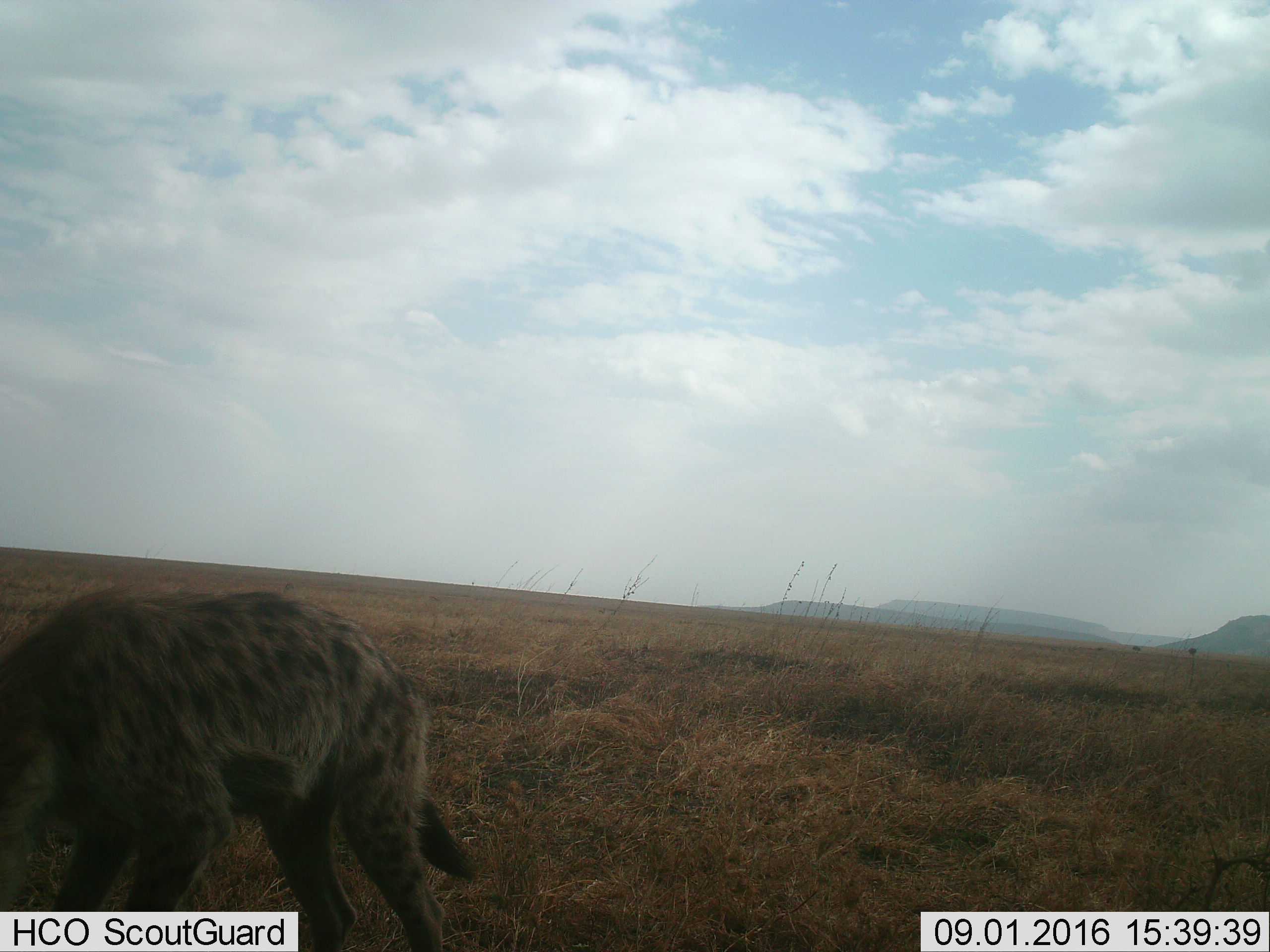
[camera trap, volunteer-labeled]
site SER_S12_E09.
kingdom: Animalia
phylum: Chordata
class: Mammalia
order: Carnivora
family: Hyaenidae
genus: Crocuta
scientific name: Crocuta crocuta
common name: spotted hyena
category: hyenaspotted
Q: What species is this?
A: Hyenaspotted (spotted hyena) (Crocuta crocuta).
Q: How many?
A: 1.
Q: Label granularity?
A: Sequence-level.